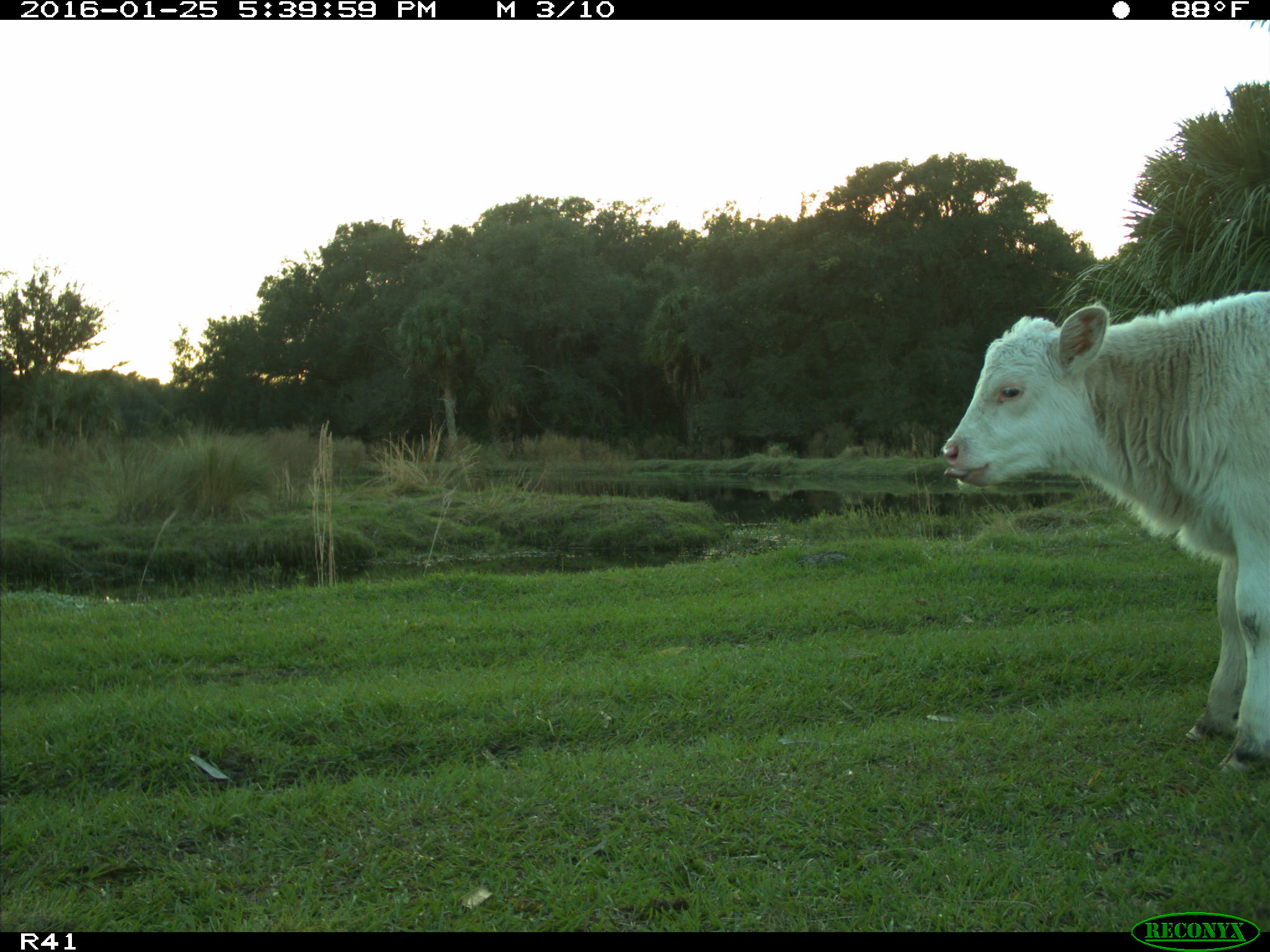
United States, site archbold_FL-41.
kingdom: Animalia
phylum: Chordata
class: Mammalia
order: Artiodactyla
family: Bovidae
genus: Bos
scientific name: Bos taurus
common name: domestic cow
Bos taurus (domestic cow).